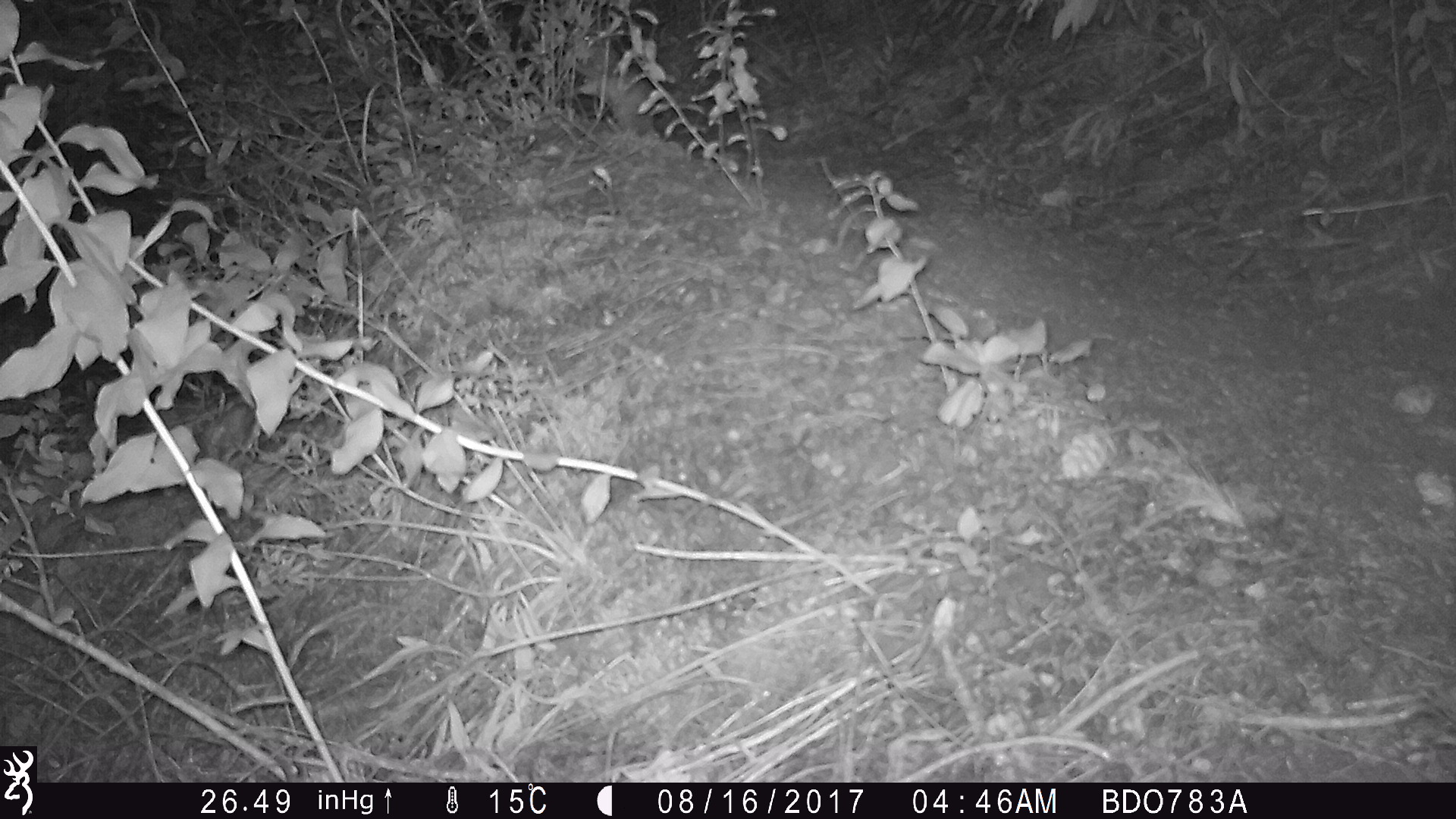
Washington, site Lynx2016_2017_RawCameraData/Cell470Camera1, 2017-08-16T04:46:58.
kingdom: Animalia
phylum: Chordata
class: Mammalia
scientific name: Mammalia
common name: small mammal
Small mammal (Mammalia). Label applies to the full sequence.